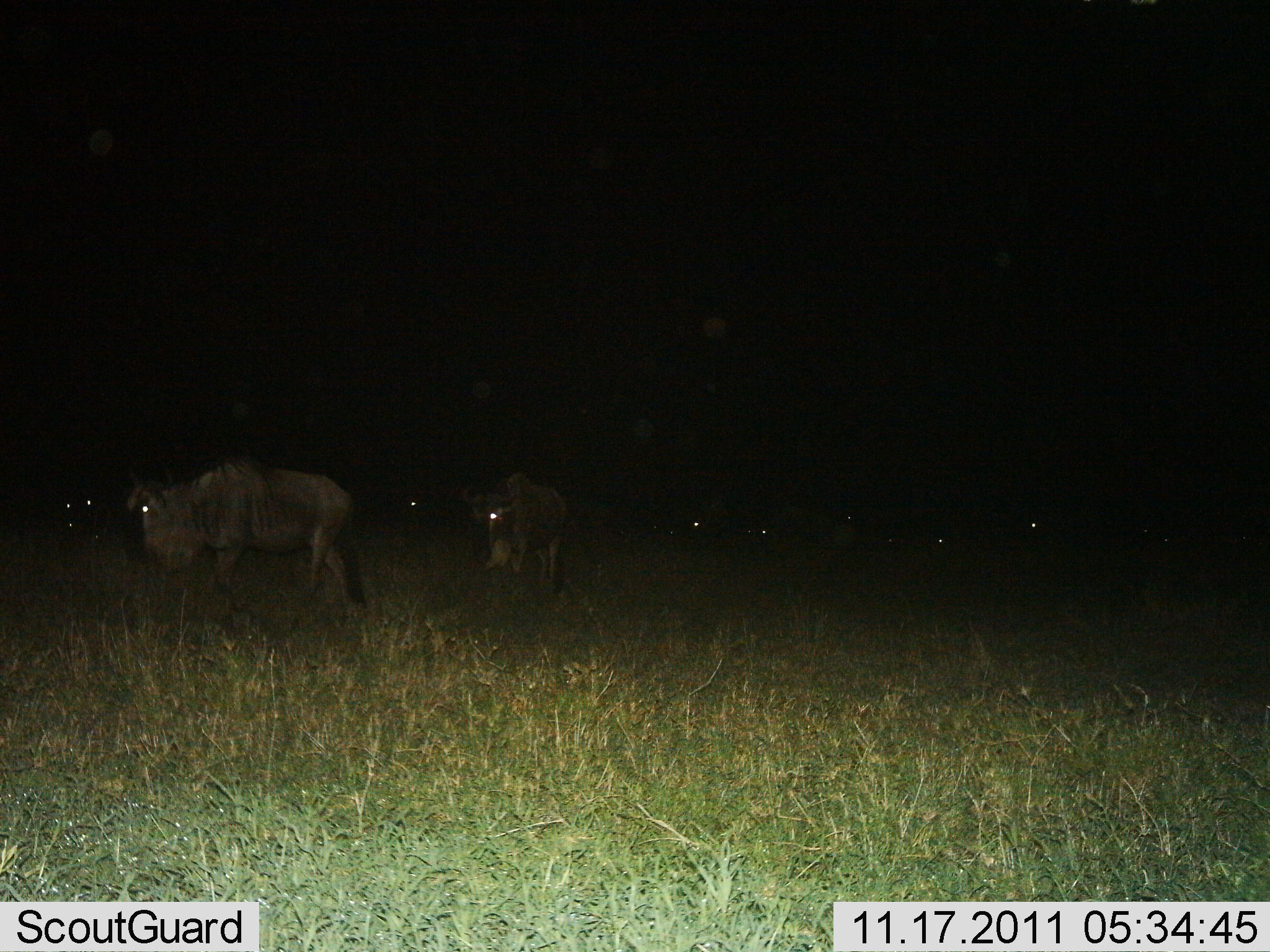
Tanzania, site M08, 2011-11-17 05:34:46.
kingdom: Animalia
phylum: Chordata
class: Mammalia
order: Artiodactyla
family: Bovidae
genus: Connochaetes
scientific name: Connochaetes taurinus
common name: blue wildebeest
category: wildebeest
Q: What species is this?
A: Wildebeest (blue wildebeest) (Connochaetes taurinus).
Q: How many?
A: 8.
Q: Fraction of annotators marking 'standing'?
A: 40%.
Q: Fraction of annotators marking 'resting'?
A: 0%.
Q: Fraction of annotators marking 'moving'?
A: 67%.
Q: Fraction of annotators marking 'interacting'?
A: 0%.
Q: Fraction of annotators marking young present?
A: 0%.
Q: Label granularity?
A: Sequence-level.